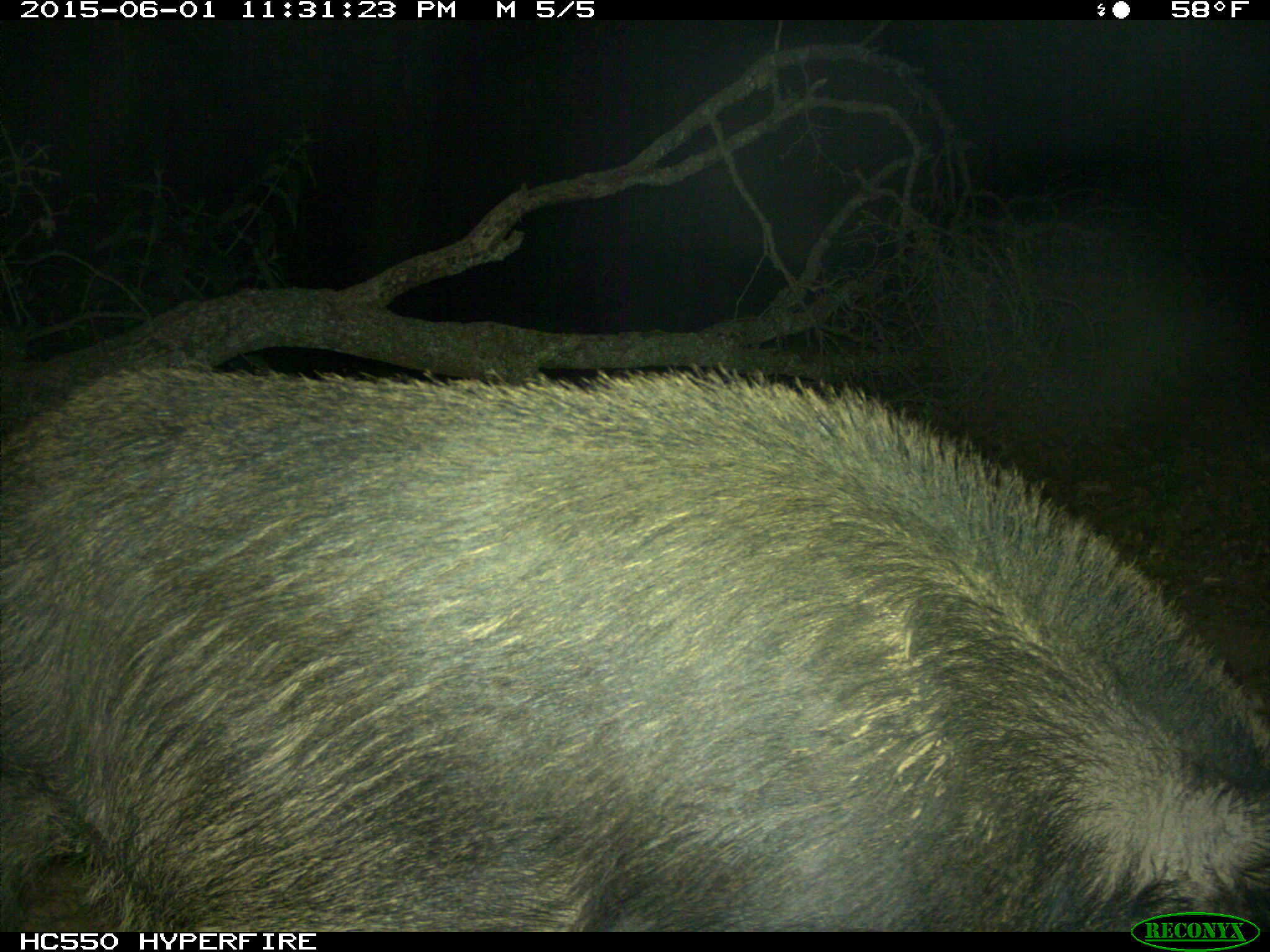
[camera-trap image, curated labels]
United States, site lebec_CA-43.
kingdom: Animalia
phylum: Chordata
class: Mammalia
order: Artiodactyla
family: Suidae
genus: Sus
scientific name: Sus scrofa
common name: wild boar